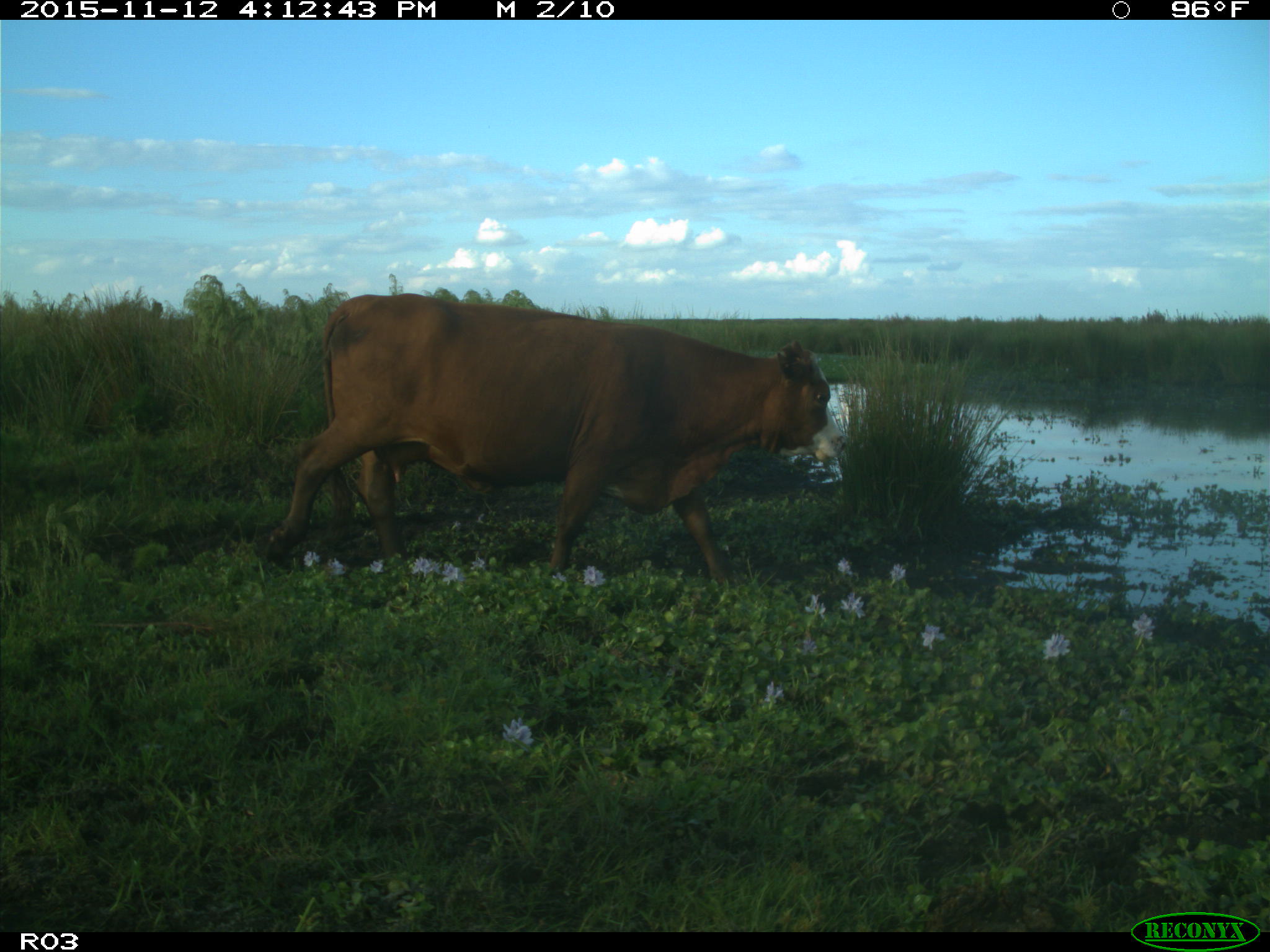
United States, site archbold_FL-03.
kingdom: Animalia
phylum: Chordata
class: Mammalia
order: Artiodactyla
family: Bovidae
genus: Bos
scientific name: Bos taurus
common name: domestic cow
Bos taurus (domestic cow).